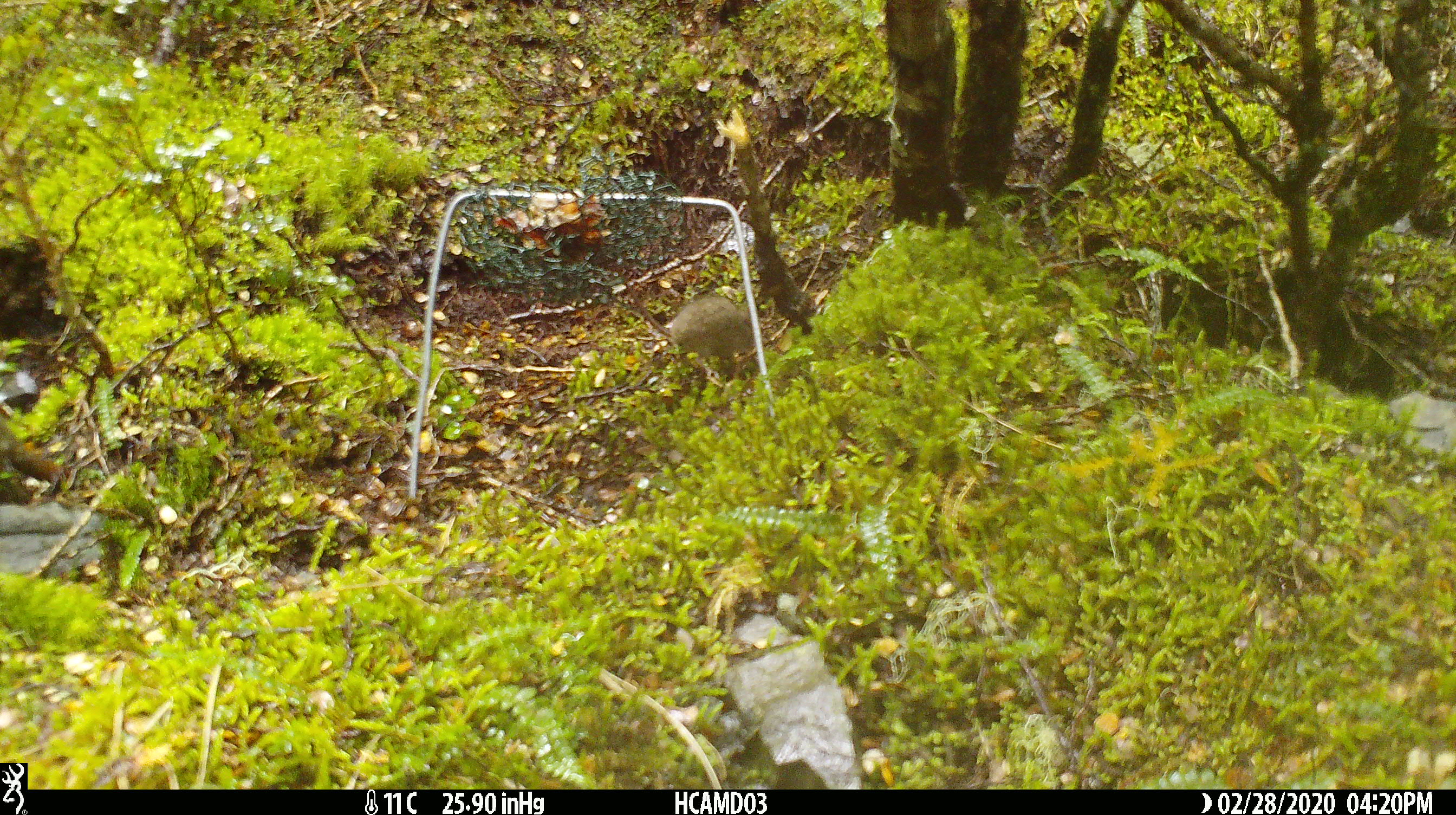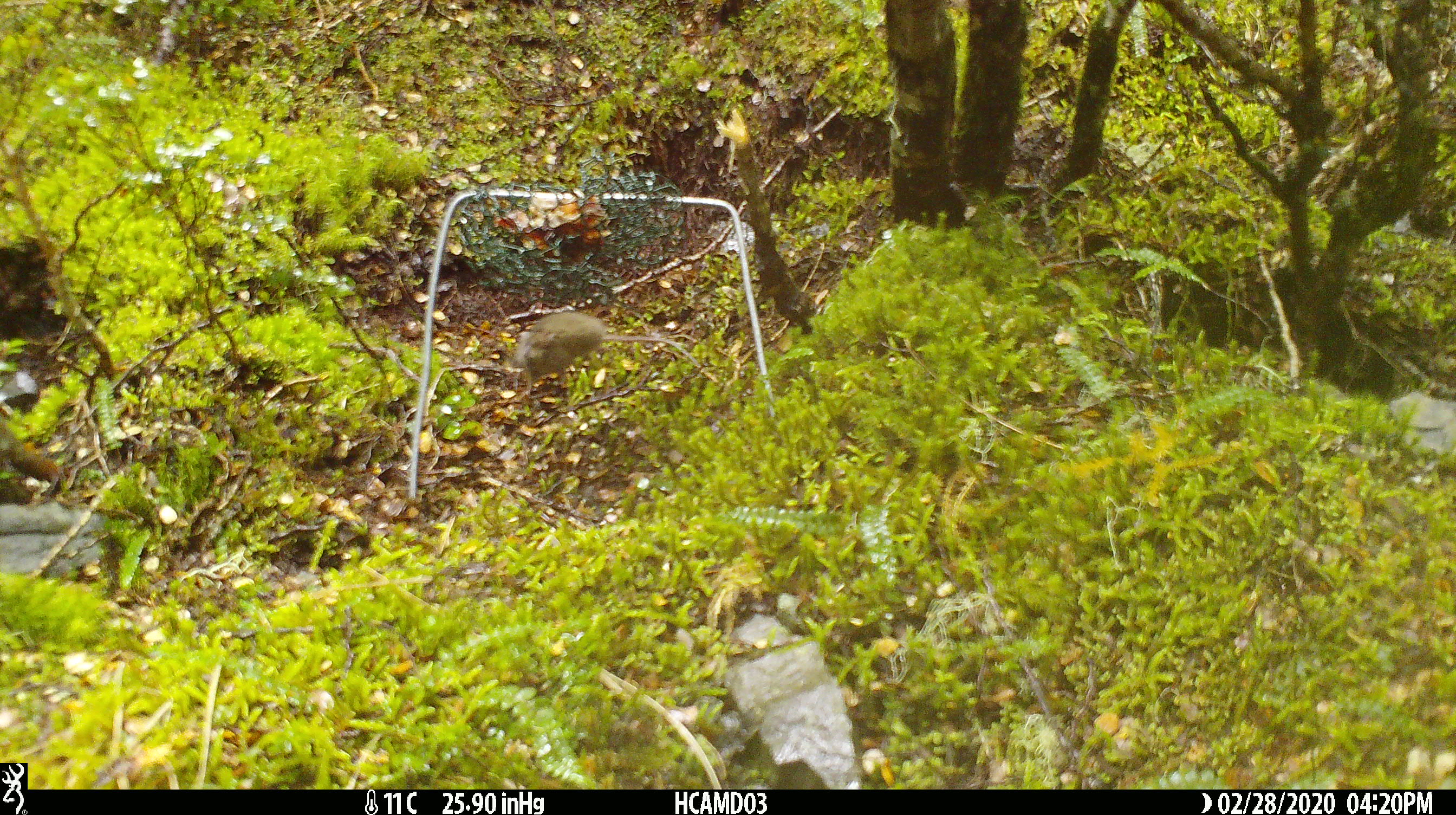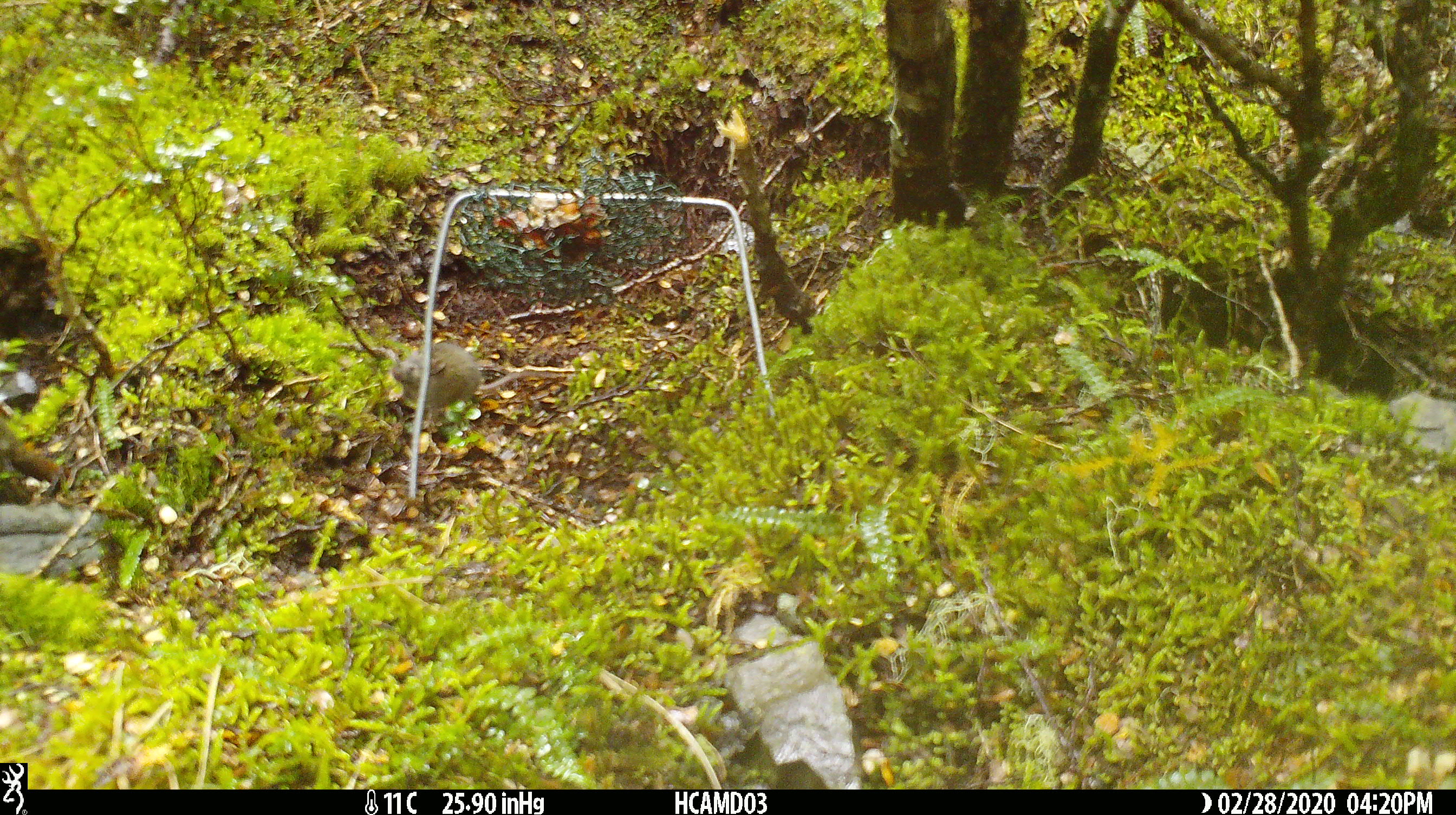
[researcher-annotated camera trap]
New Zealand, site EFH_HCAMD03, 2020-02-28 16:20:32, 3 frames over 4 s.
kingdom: Animalia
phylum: Chordata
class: Mammalia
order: Rodentia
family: Muridae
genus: Mus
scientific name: Mus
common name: mouse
Mouse (Mus).